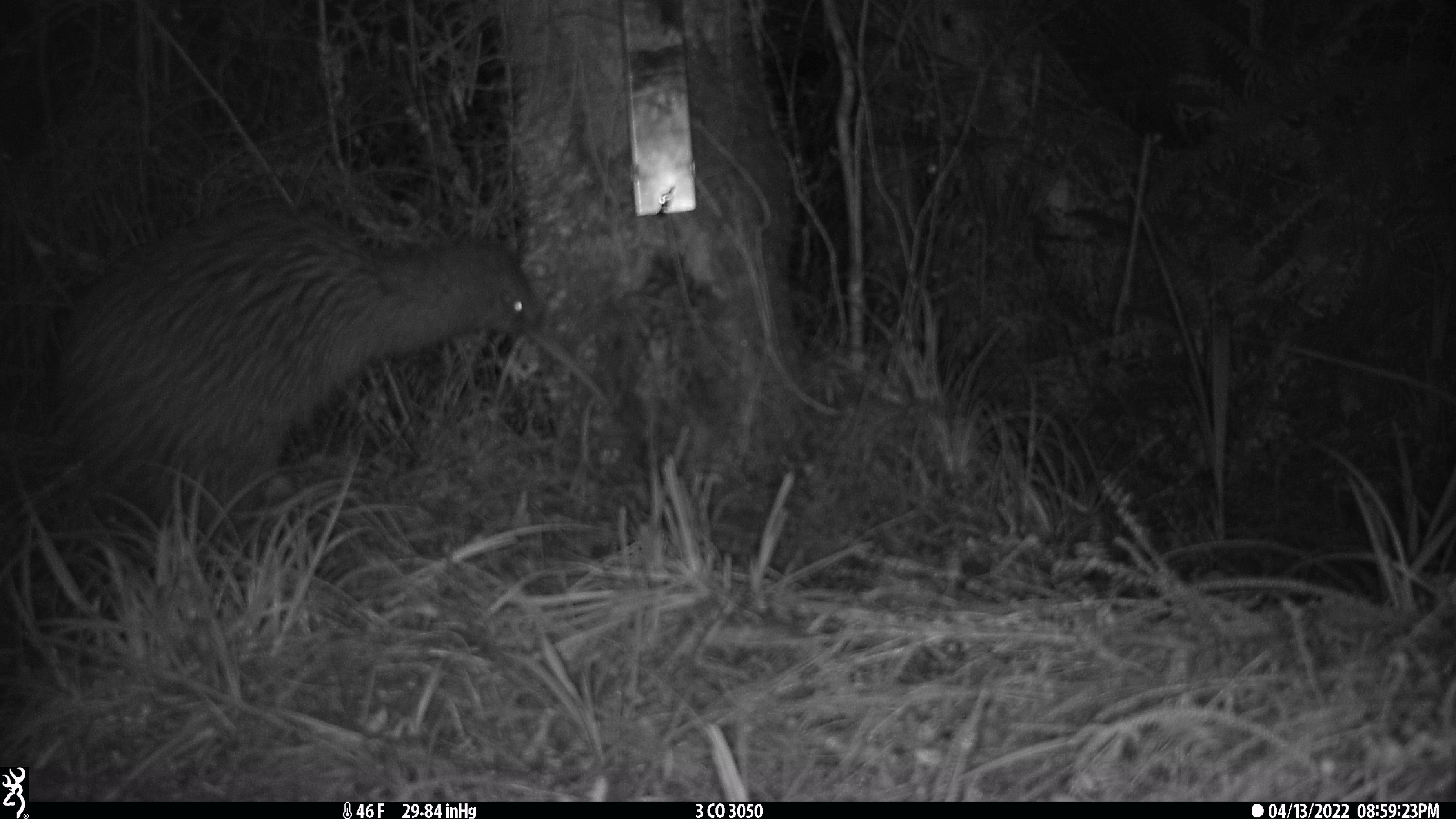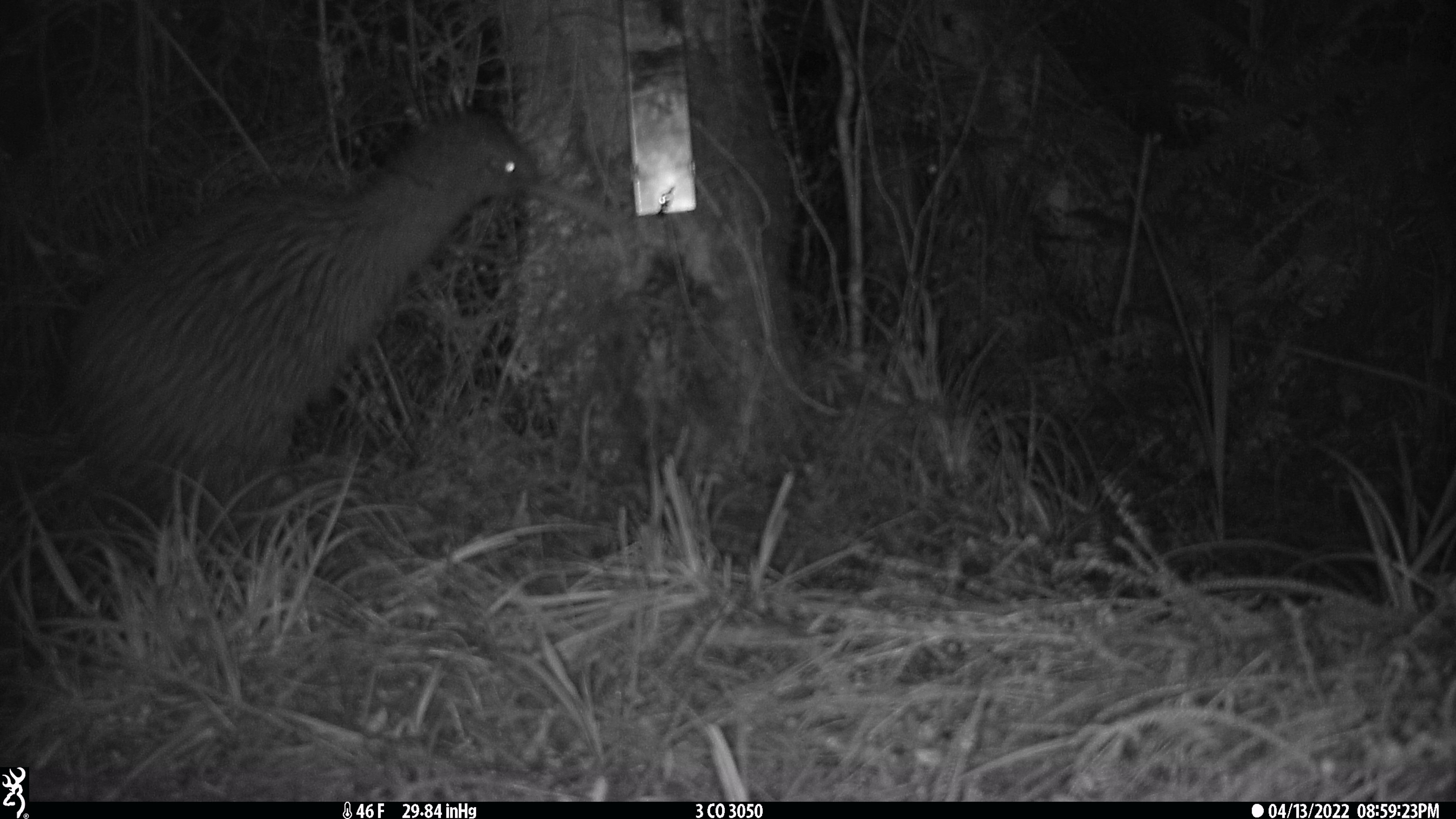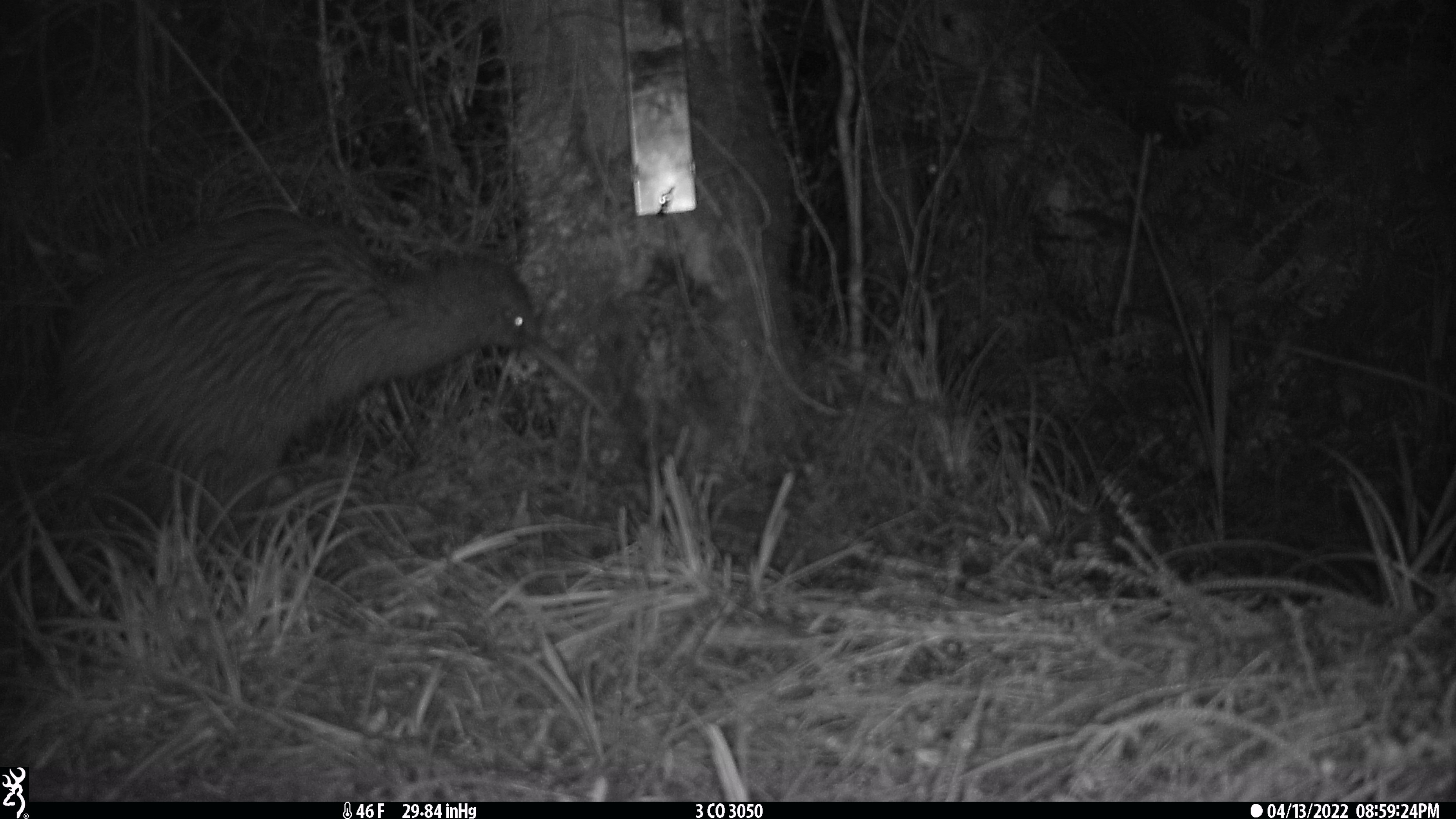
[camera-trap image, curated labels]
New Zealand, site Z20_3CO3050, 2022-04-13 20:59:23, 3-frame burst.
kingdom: Animalia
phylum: Chordata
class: Aves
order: Apterygiformes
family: Apterygidae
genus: Apteryx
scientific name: Apteryx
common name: kiwi